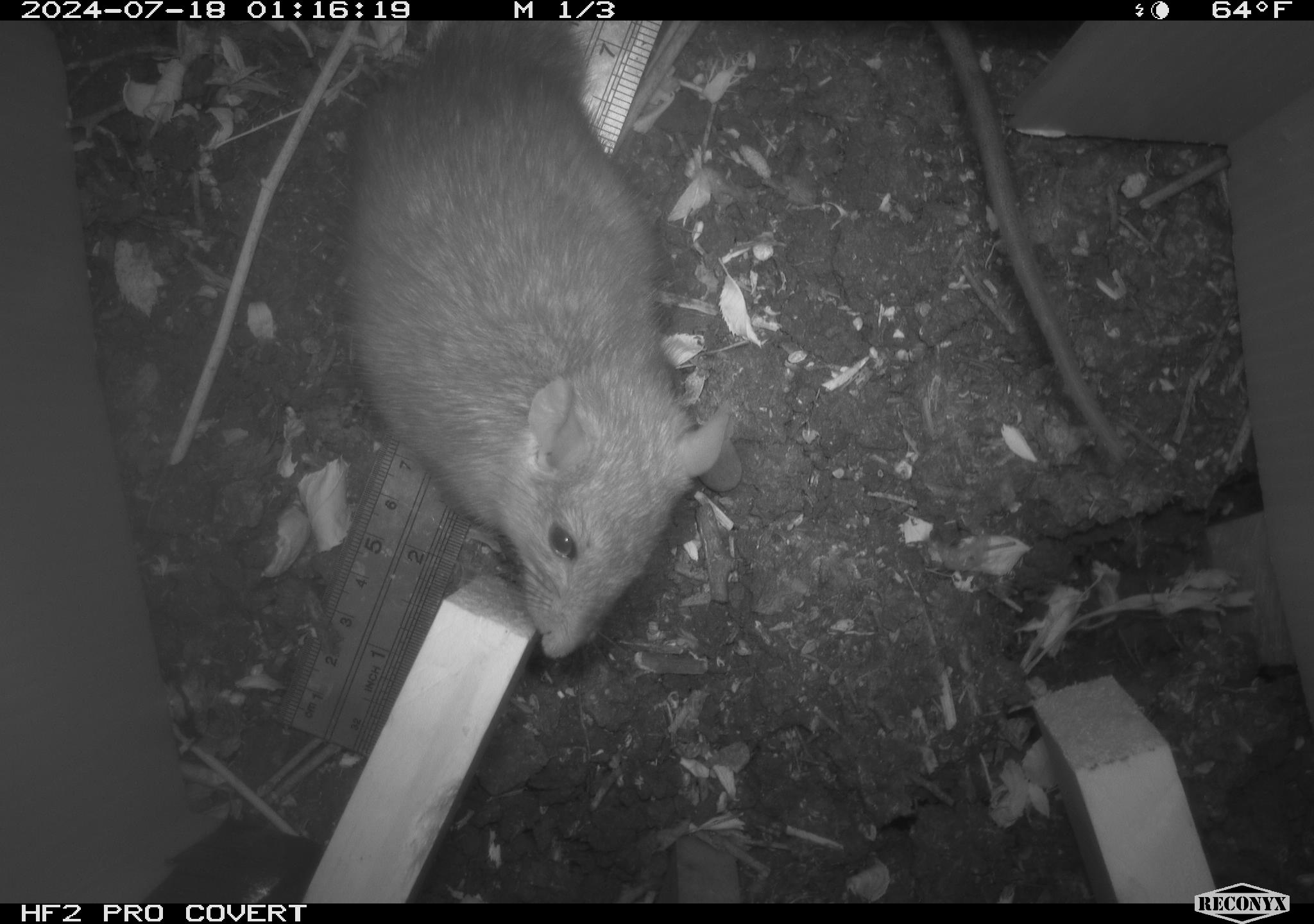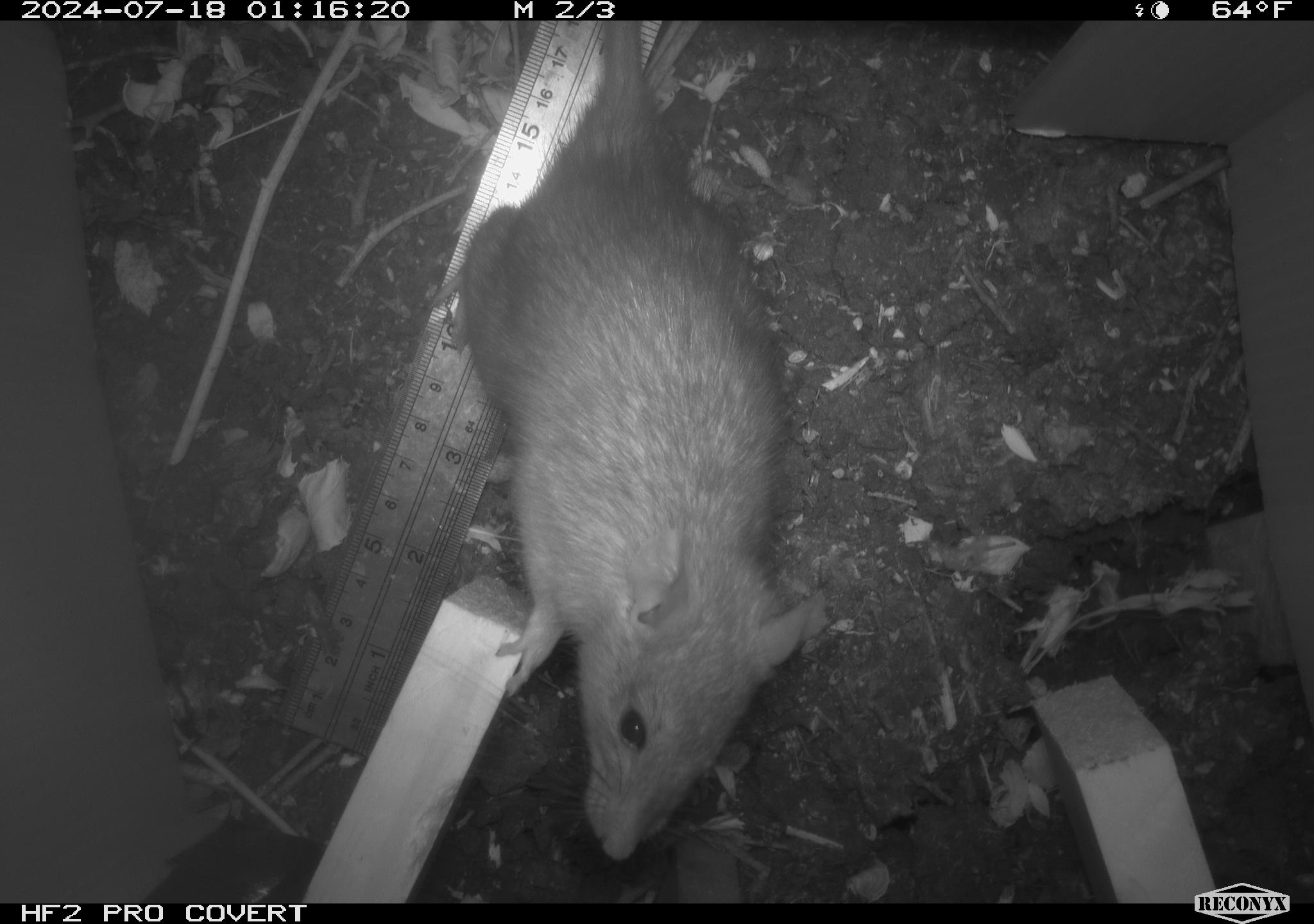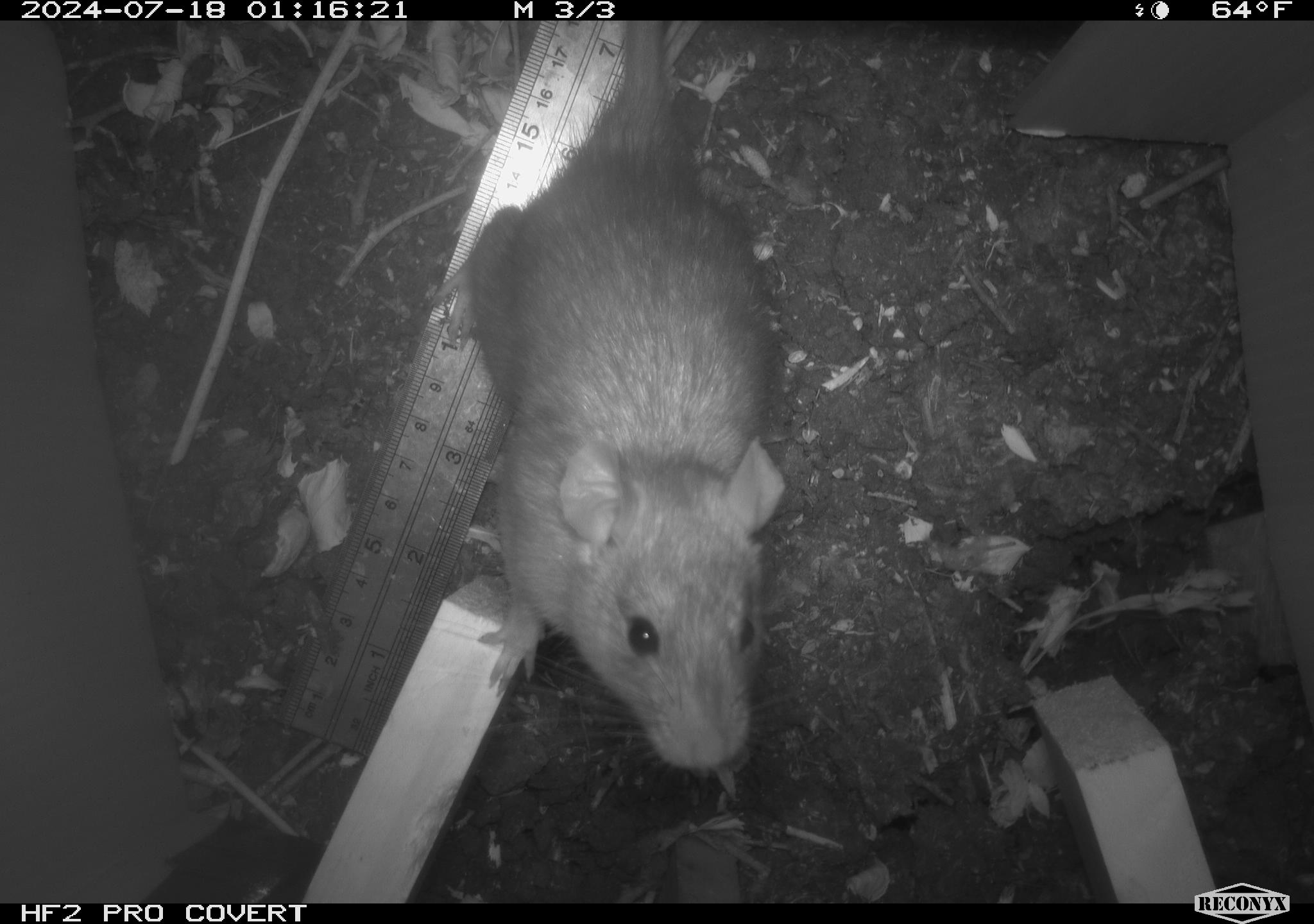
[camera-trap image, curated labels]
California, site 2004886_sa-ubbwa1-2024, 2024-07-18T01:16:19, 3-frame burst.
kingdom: Animalia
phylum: Chordata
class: Mammalia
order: Rodentia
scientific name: Rodentia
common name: woodrat or rat or mouse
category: woodrat or rat or mouse species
Woodrat or rat or mouse species (woodrat or rat or mouse) (Rodentia).